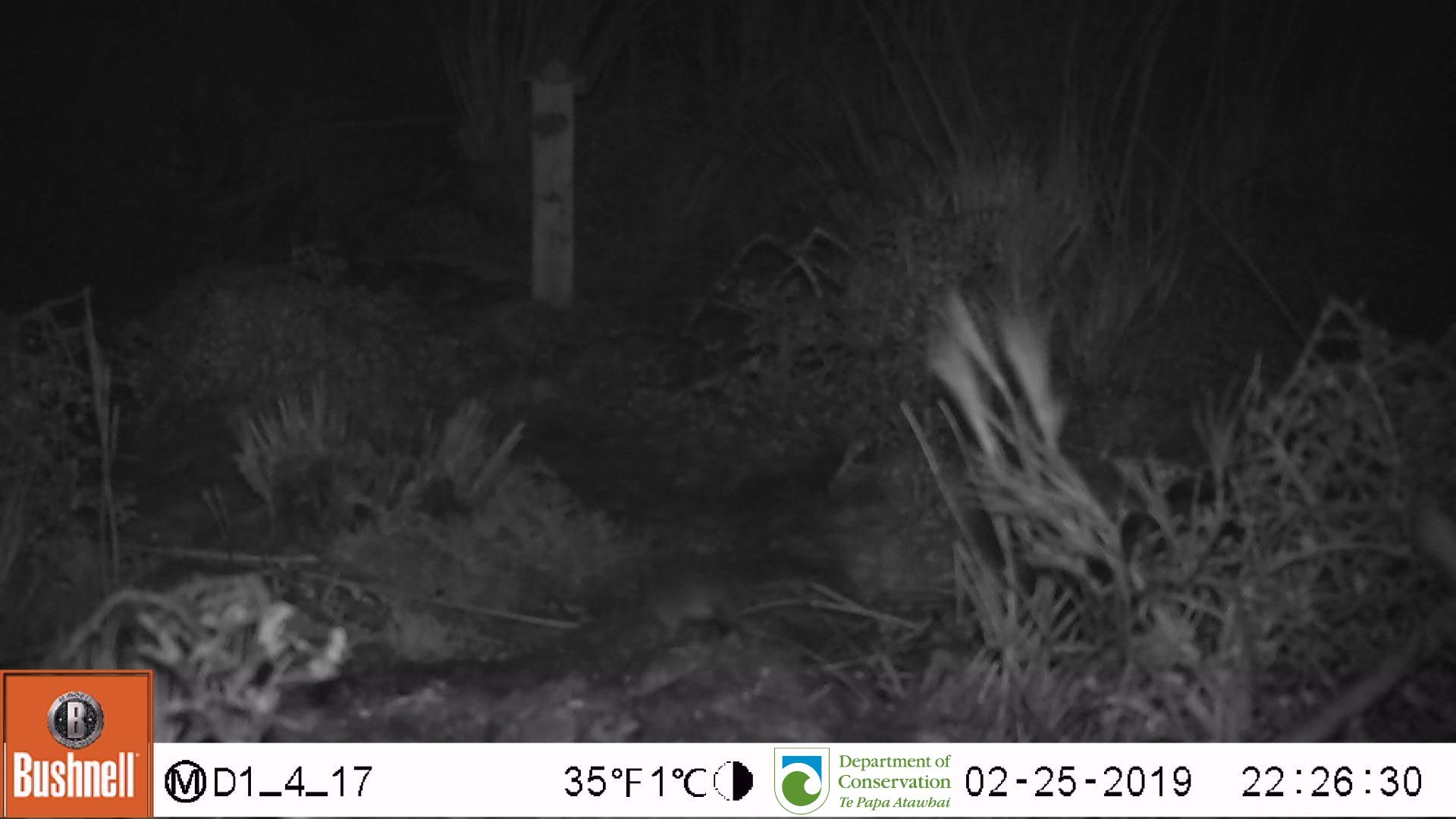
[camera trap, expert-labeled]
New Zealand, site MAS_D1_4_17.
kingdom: Animalia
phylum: Chordata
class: Mammalia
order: Rodentia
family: Muridae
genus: Mus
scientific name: Mus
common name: mouse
Mouse (Mus).